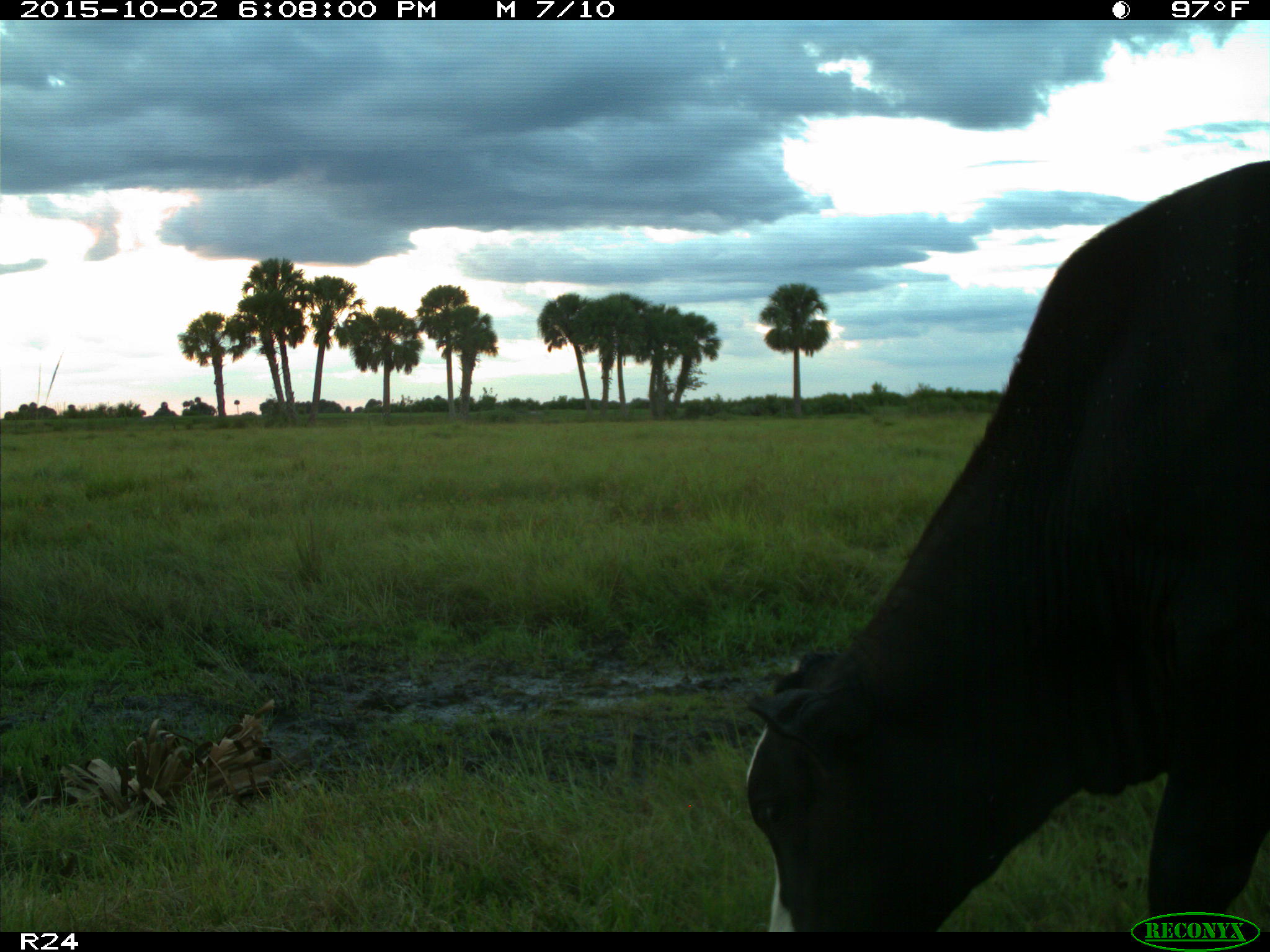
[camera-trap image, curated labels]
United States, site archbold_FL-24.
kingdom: Animalia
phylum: Chordata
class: Mammalia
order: Artiodactyla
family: Bovidae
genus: Bos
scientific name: Bos taurus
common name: domestic cow